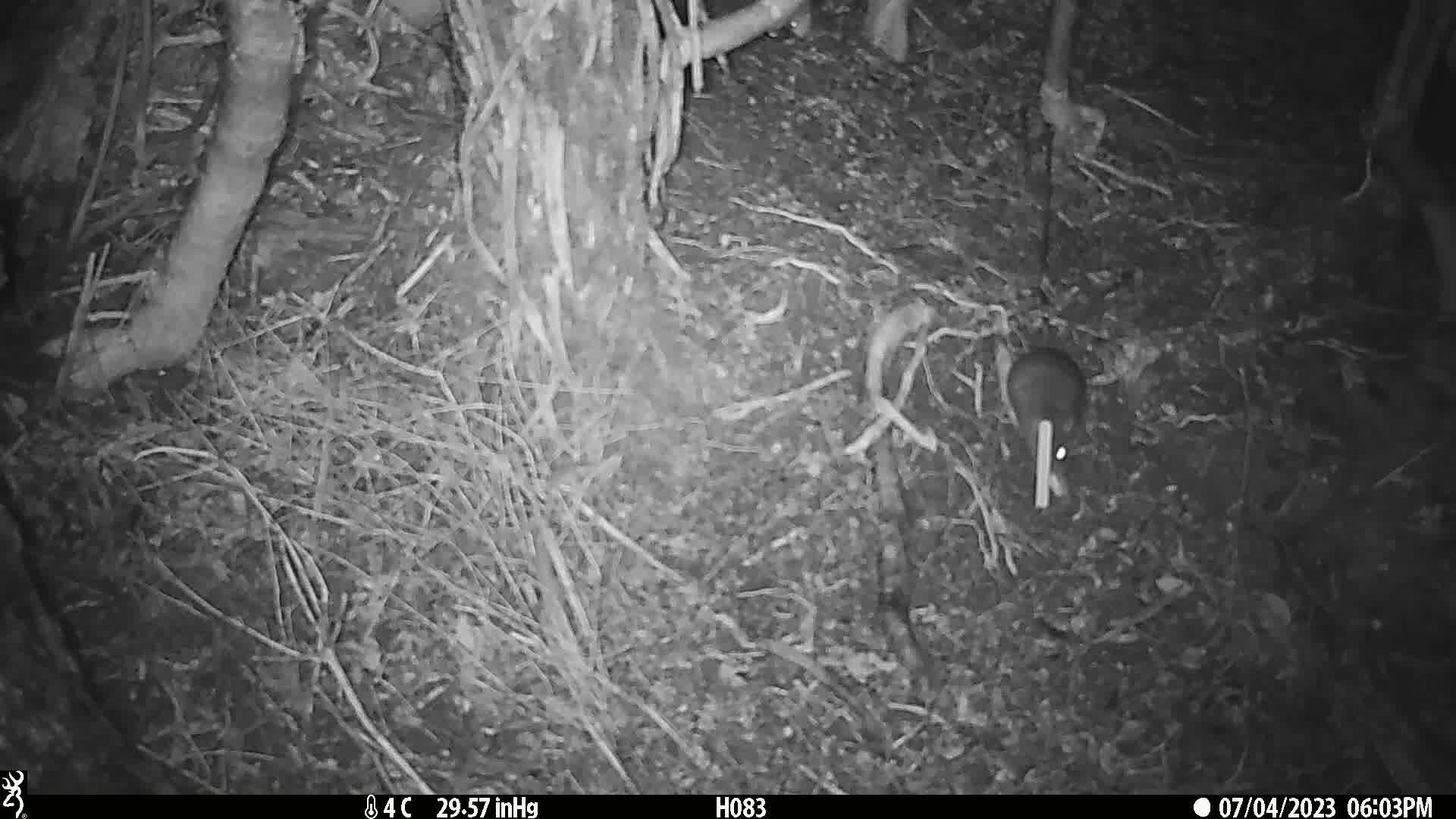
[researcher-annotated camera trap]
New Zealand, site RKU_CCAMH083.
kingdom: Animalia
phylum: Chordata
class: Mammalia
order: Rodentia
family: Muridae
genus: Rattus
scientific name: Rattus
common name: rat